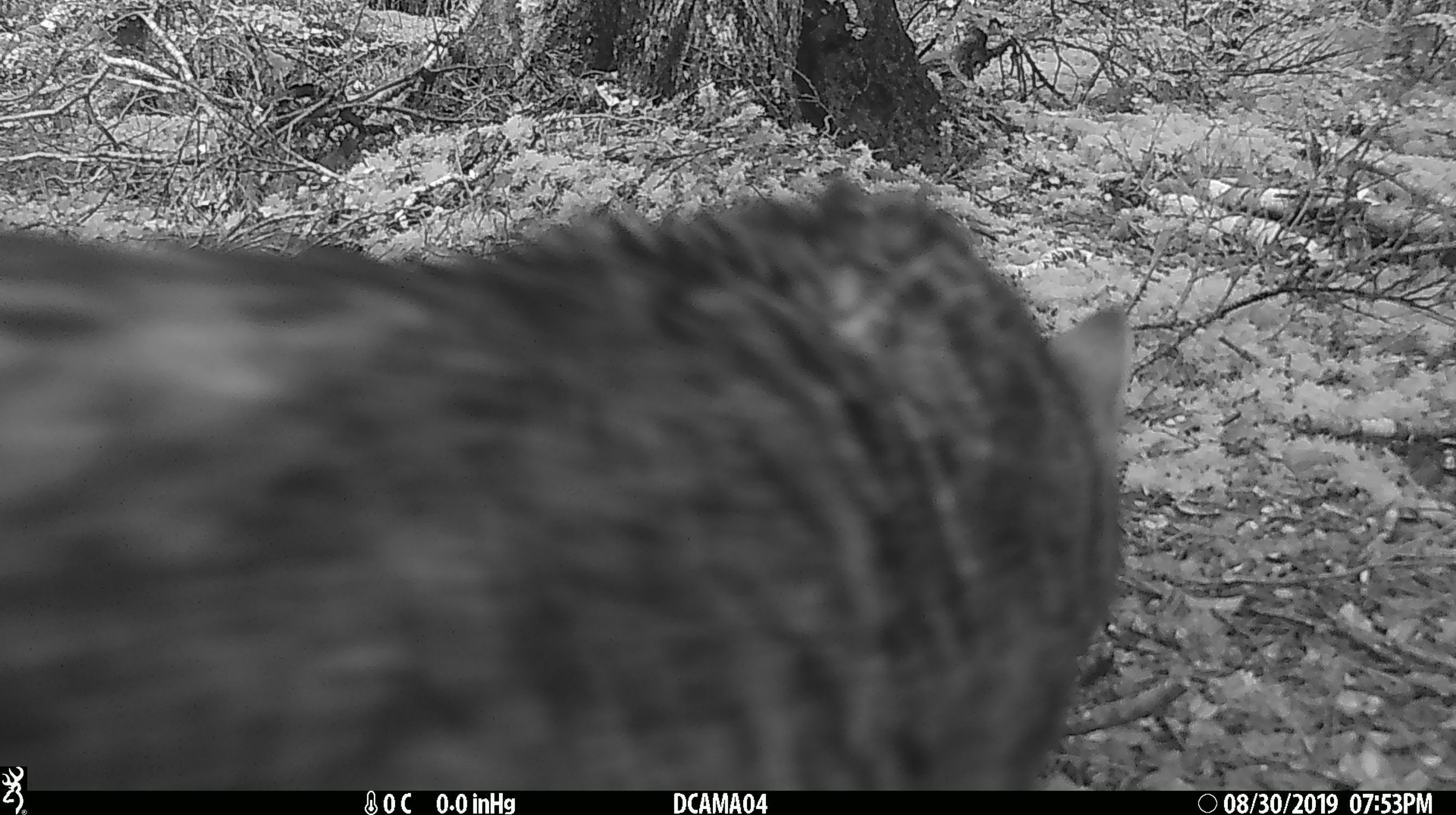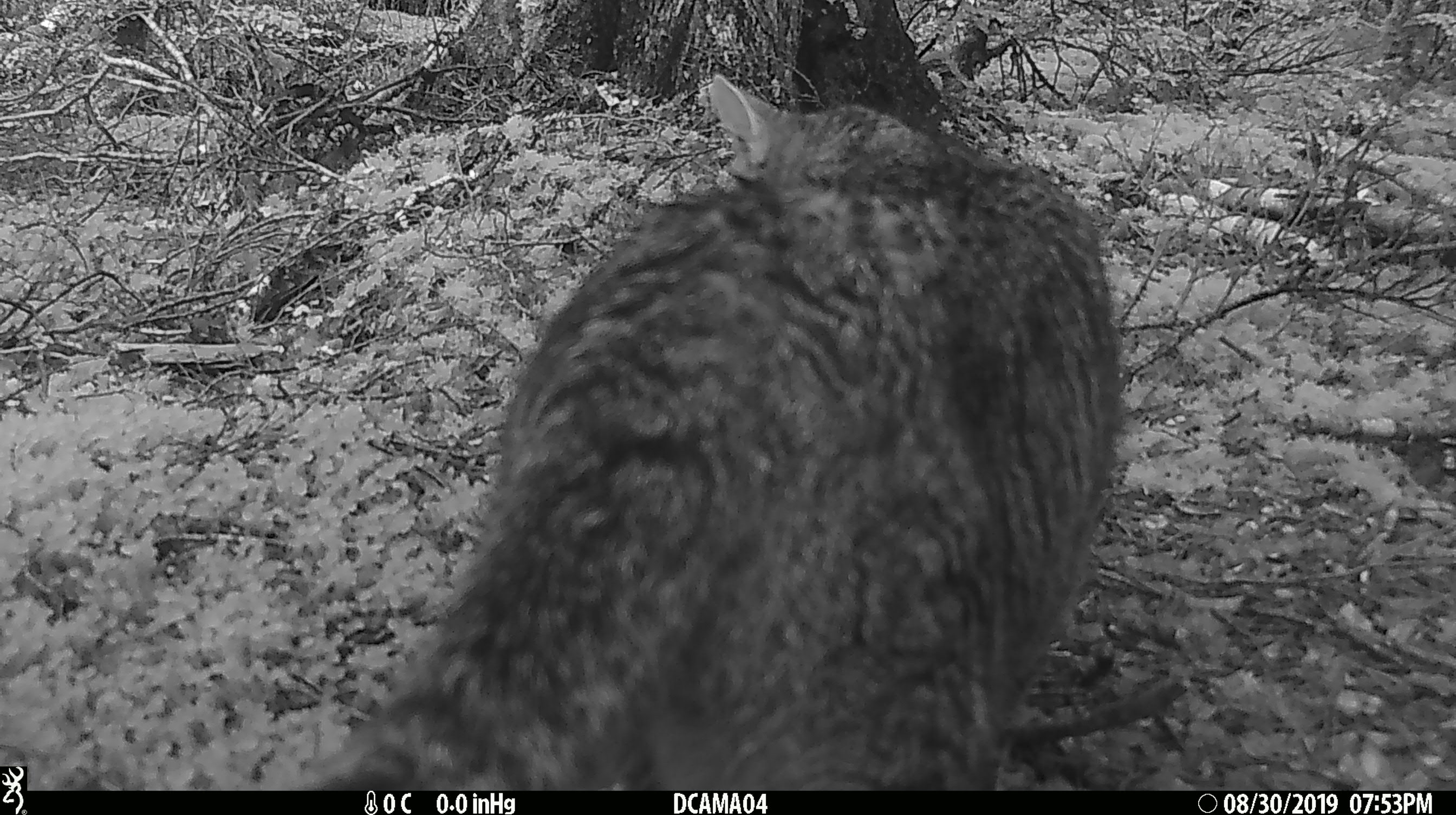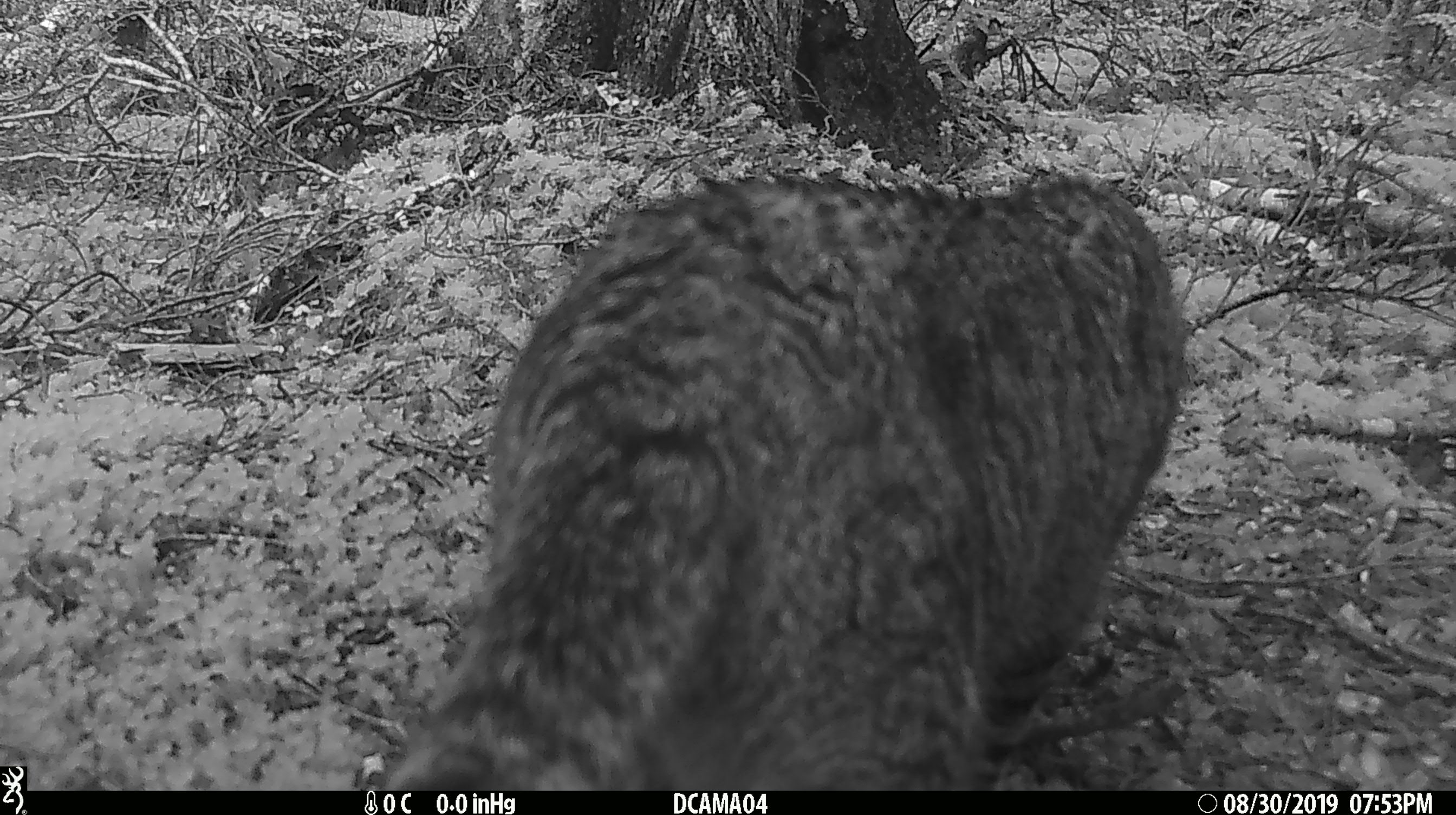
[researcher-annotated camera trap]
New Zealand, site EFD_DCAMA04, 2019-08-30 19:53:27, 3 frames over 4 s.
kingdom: Animalia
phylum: Chordata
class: Mammalia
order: Carnivora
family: Felidae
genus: Felis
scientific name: Felis catus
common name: domestic cat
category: cat